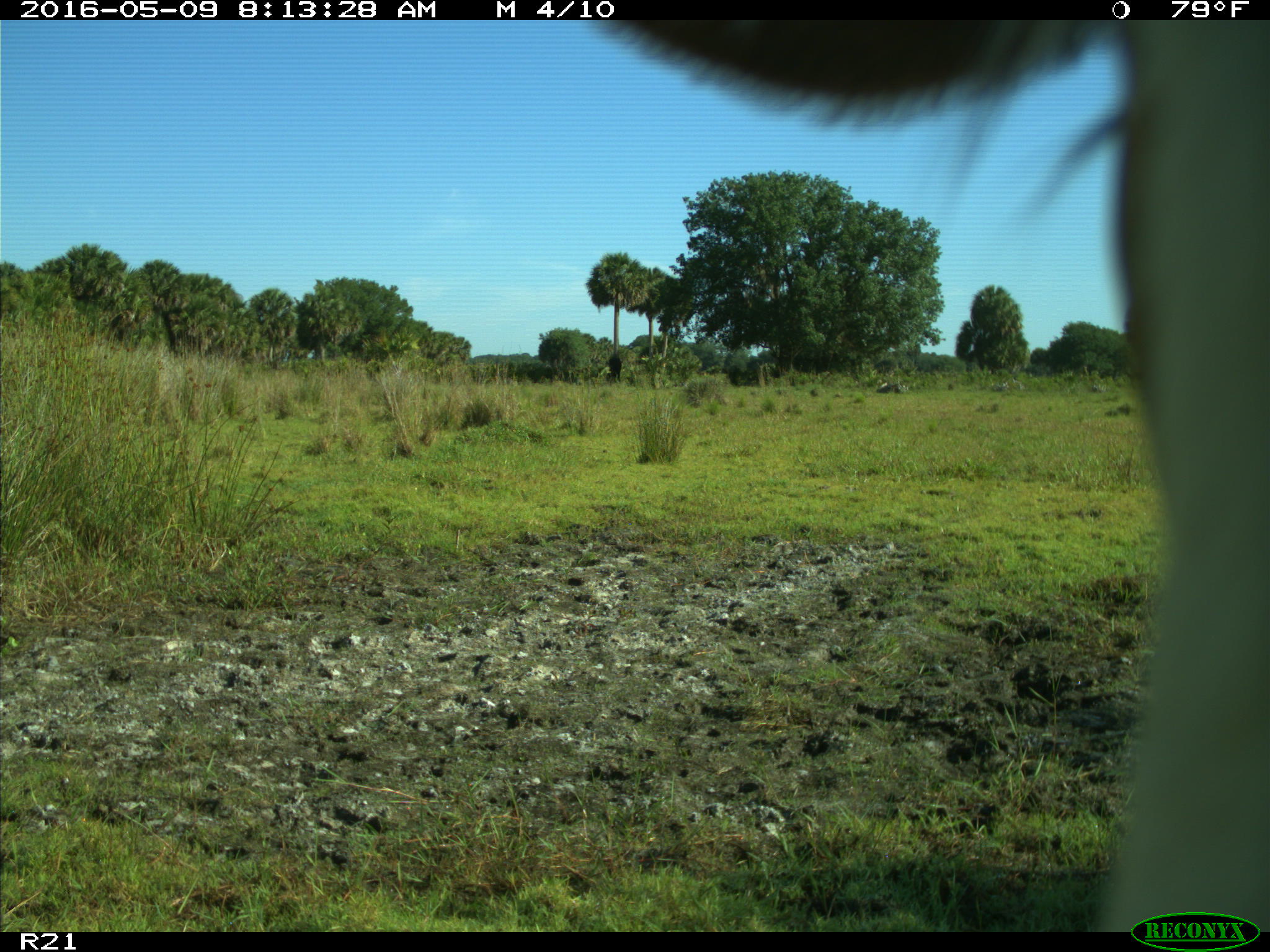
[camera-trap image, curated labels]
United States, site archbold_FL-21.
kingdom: Animalia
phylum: Chordata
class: Mammalia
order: Artiodactyla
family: Bovidae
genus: Bos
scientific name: Bos taurus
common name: domestic cow